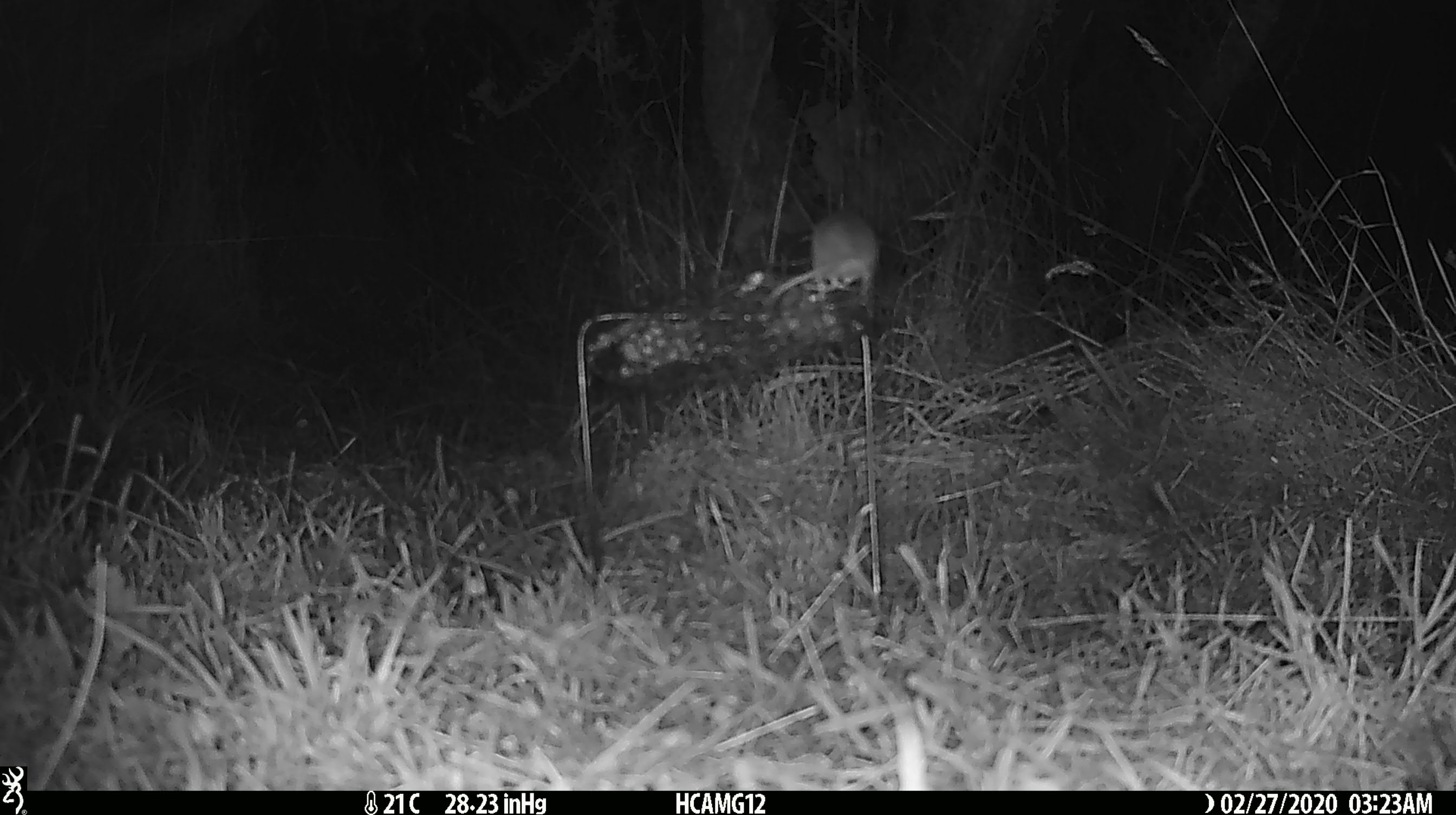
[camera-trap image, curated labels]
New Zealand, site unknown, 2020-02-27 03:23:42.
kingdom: Animalia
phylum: Chordata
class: Mammalia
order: Rodentia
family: Muridae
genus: Mus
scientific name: Mus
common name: mouse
Mouse (Mus).